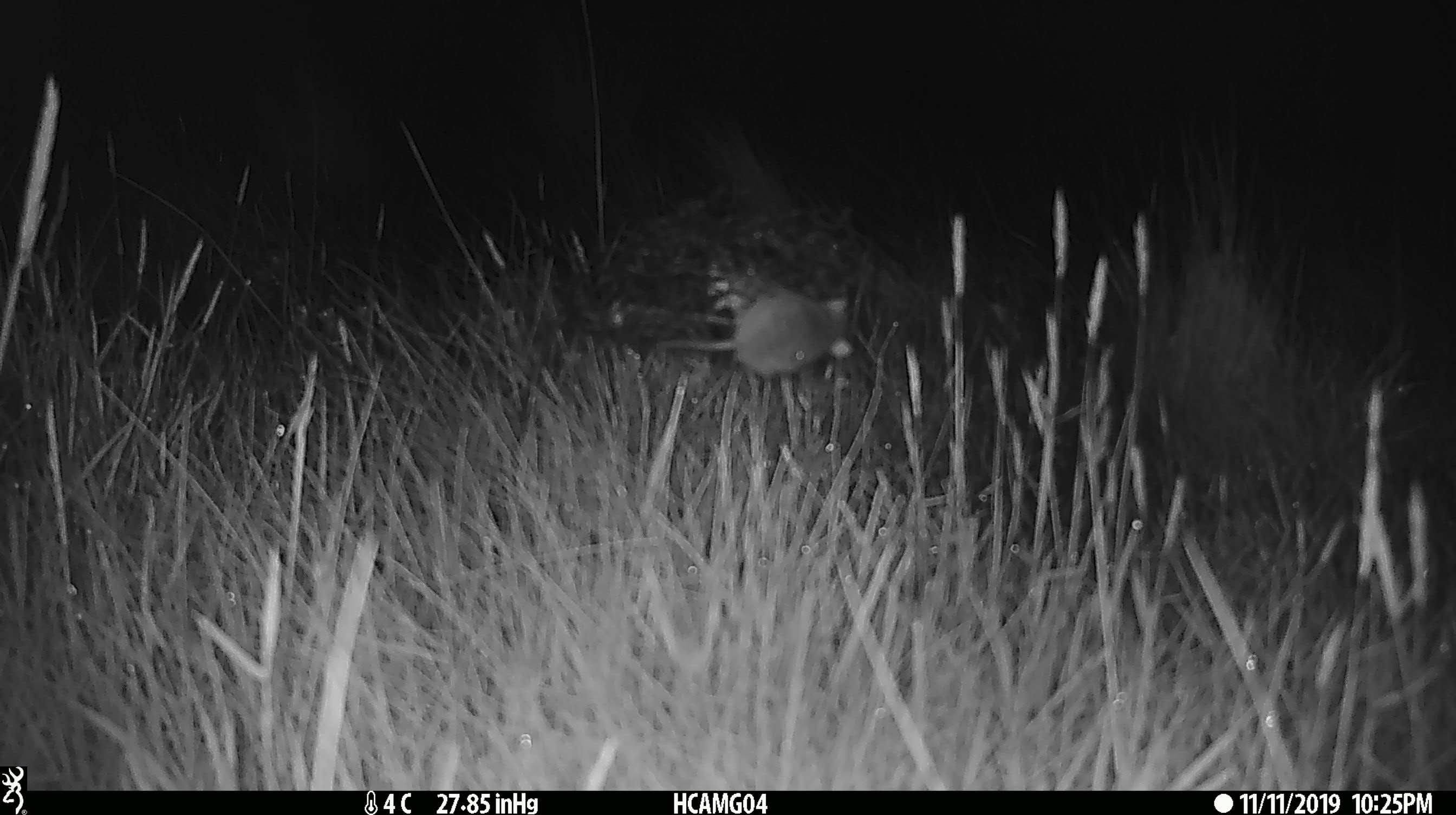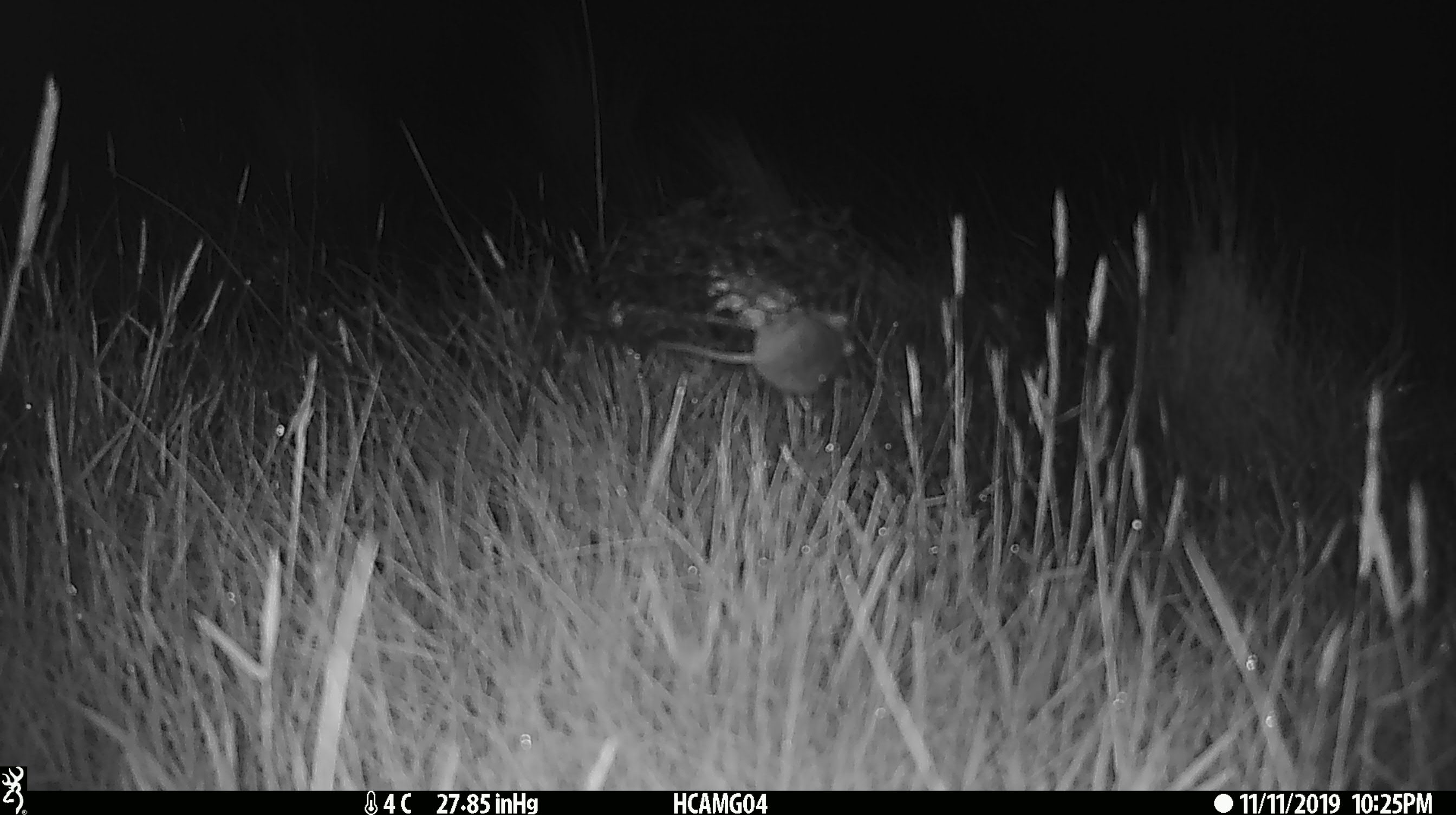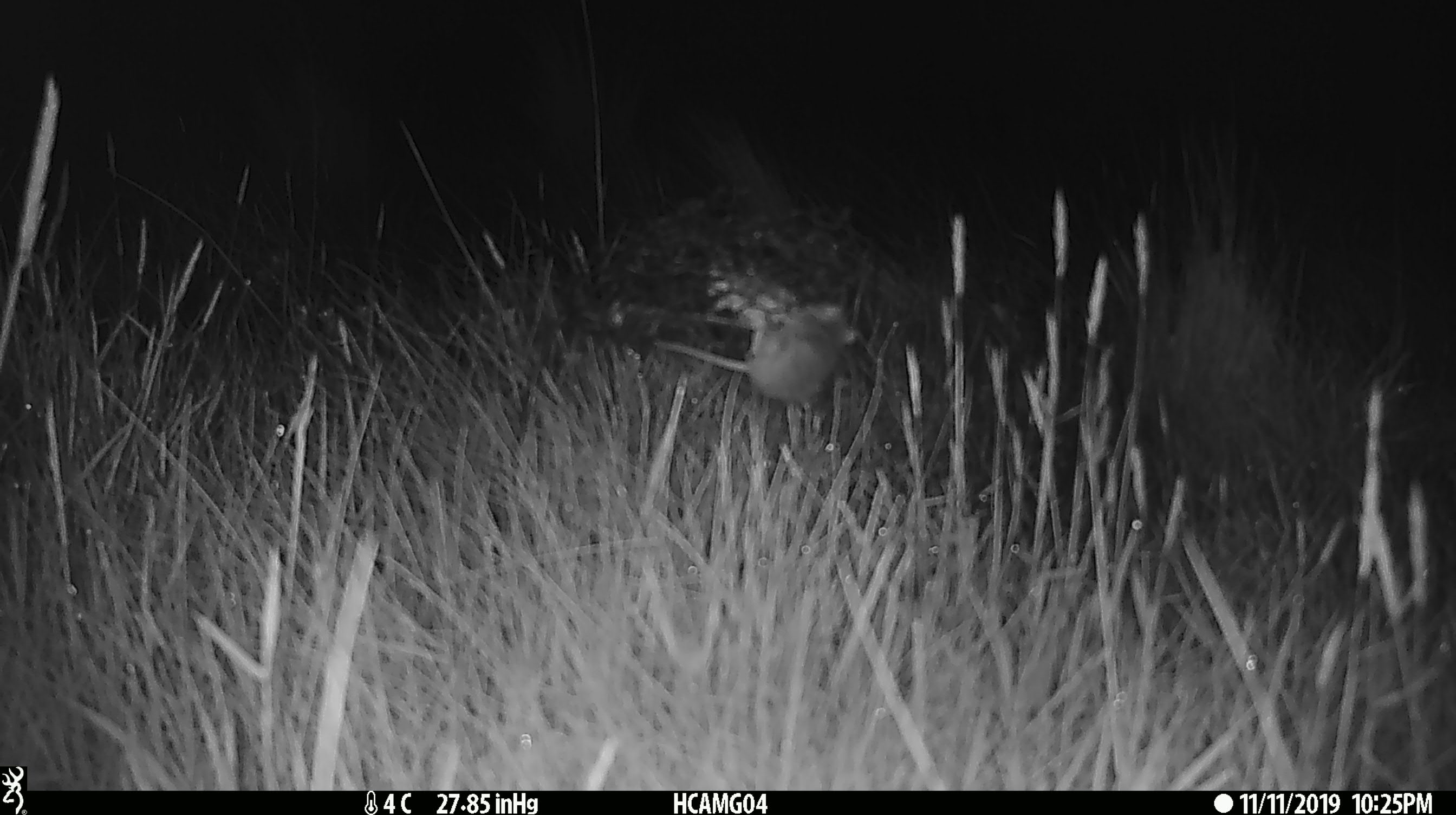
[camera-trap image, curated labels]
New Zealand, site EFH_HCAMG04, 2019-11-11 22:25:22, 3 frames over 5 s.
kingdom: Animalia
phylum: Chordata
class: Mammalia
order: Rodentia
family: Muridae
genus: Mus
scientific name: Mus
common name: mouse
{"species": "mouse (Mus)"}